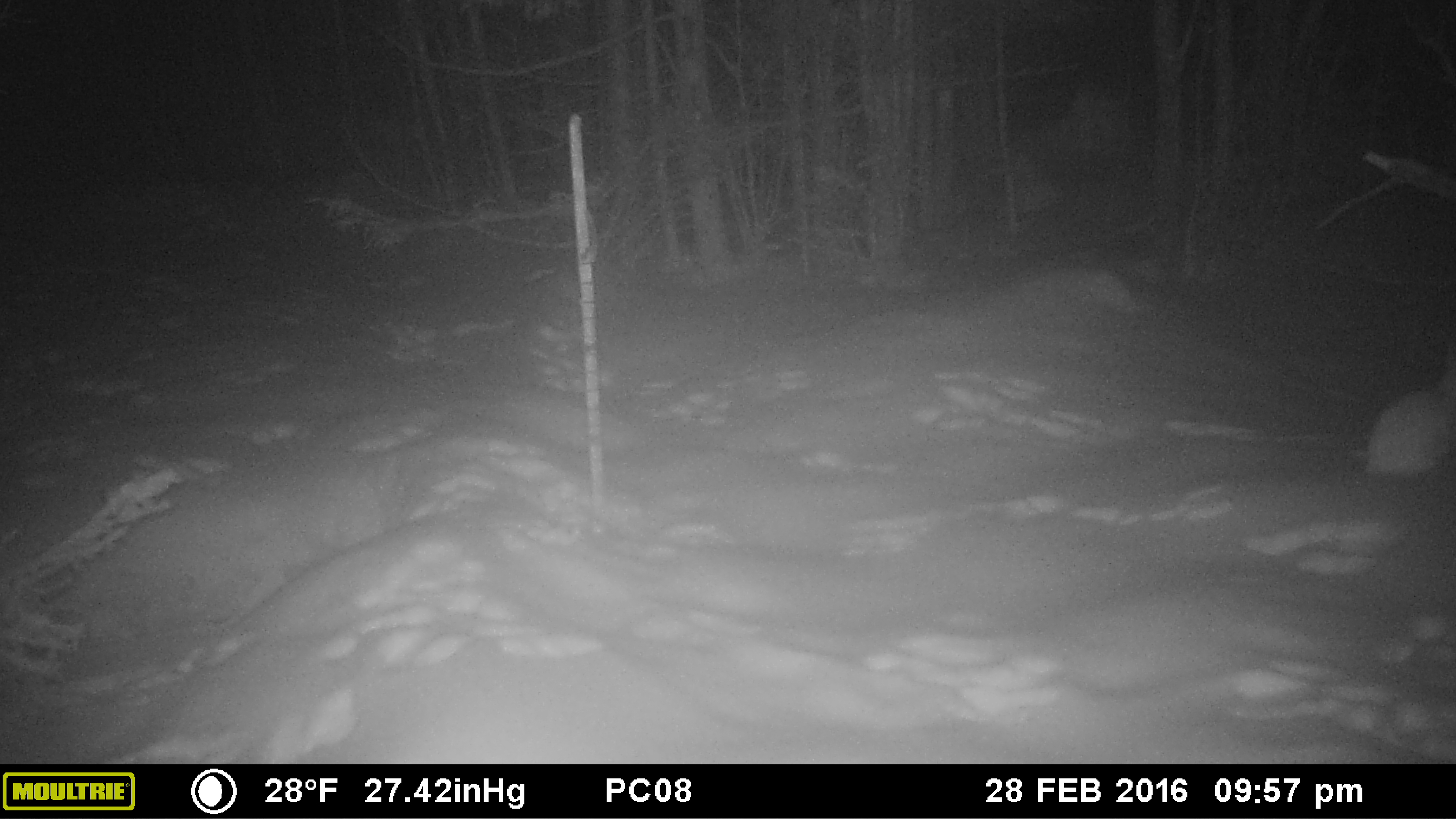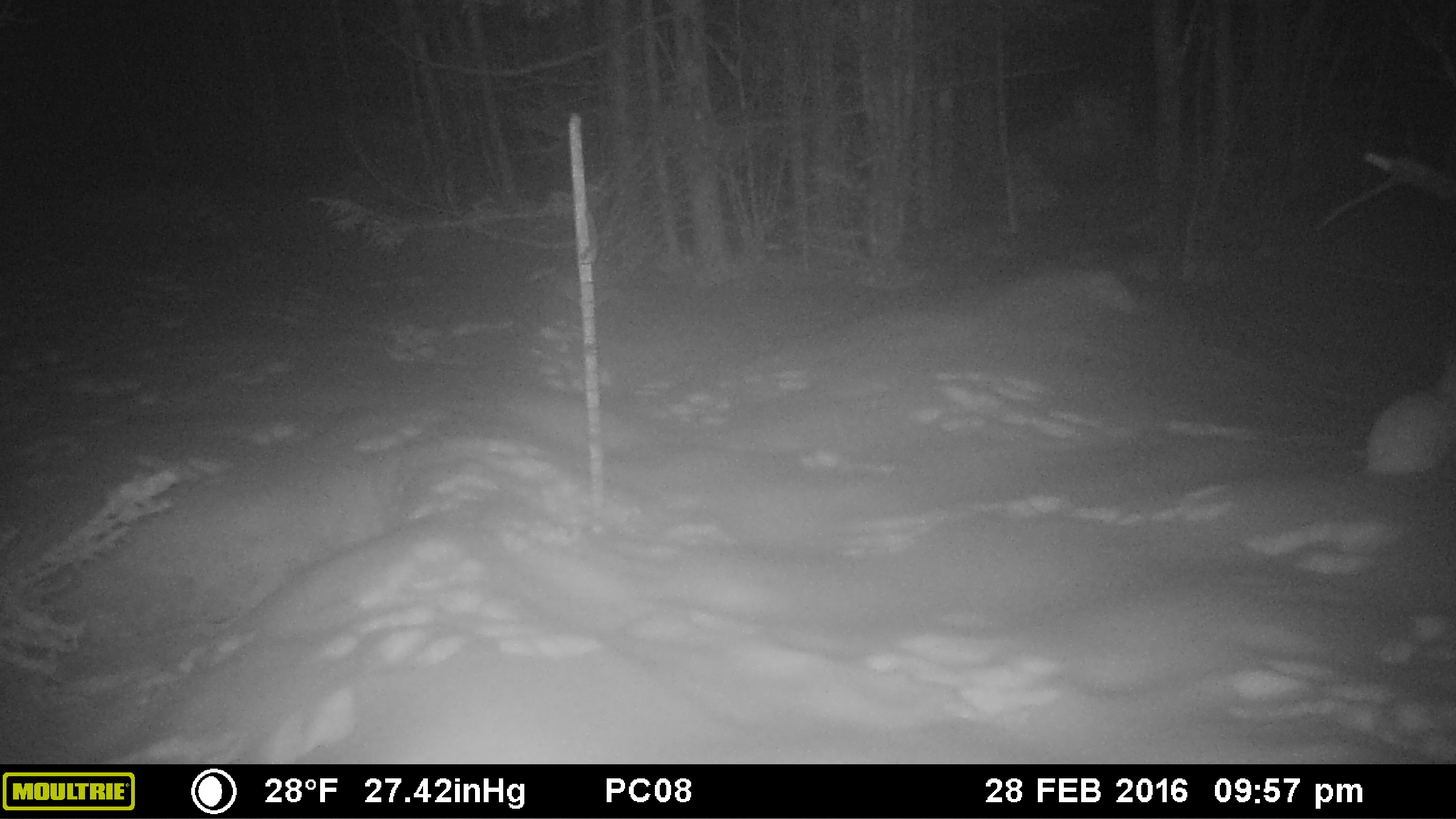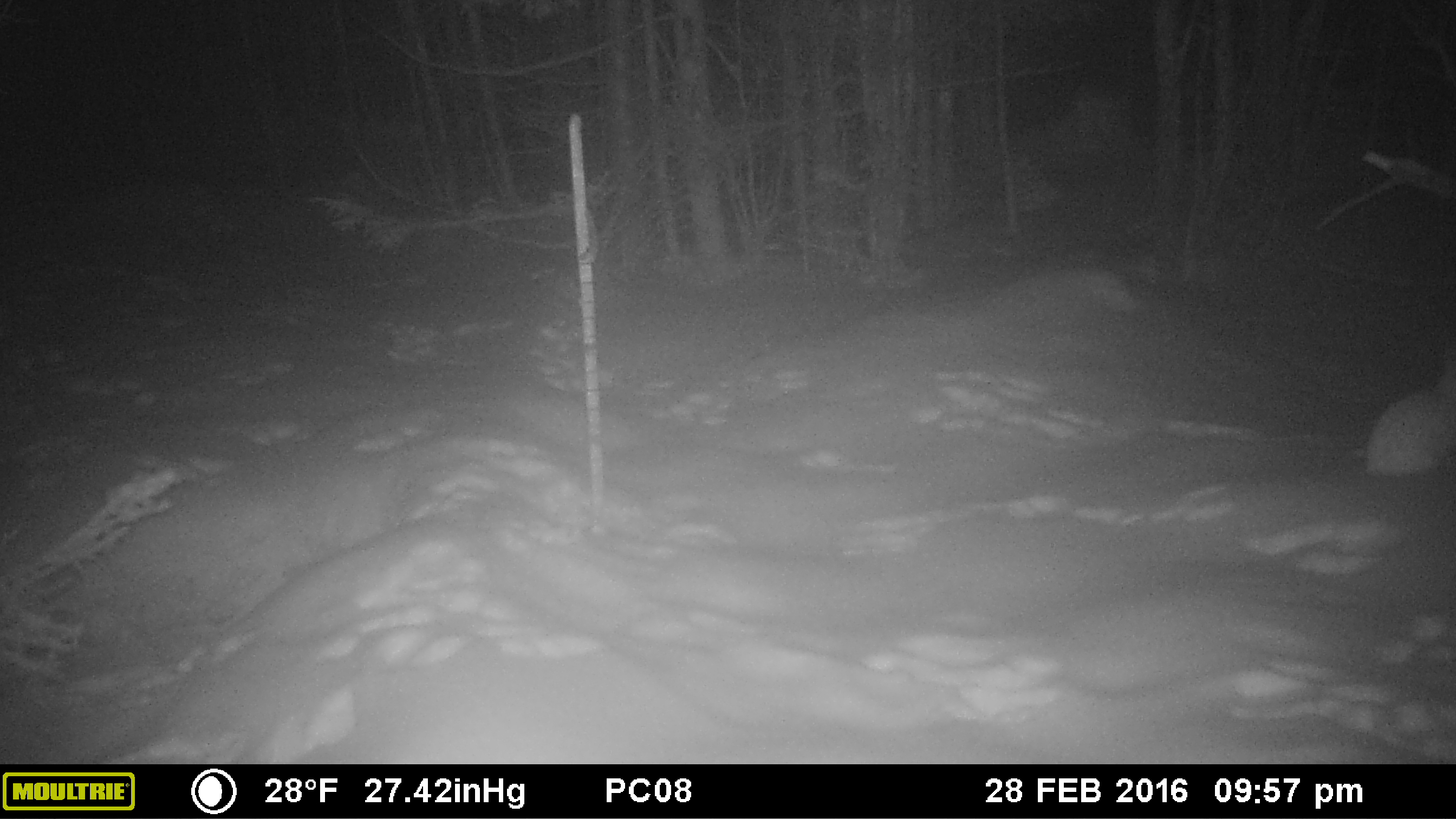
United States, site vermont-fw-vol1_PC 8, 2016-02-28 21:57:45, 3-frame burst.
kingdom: Animalia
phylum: Chordata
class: Mammalia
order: Lagomorpha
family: Leporidae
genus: Lepus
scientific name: Lepus americanus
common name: snowshoe hare